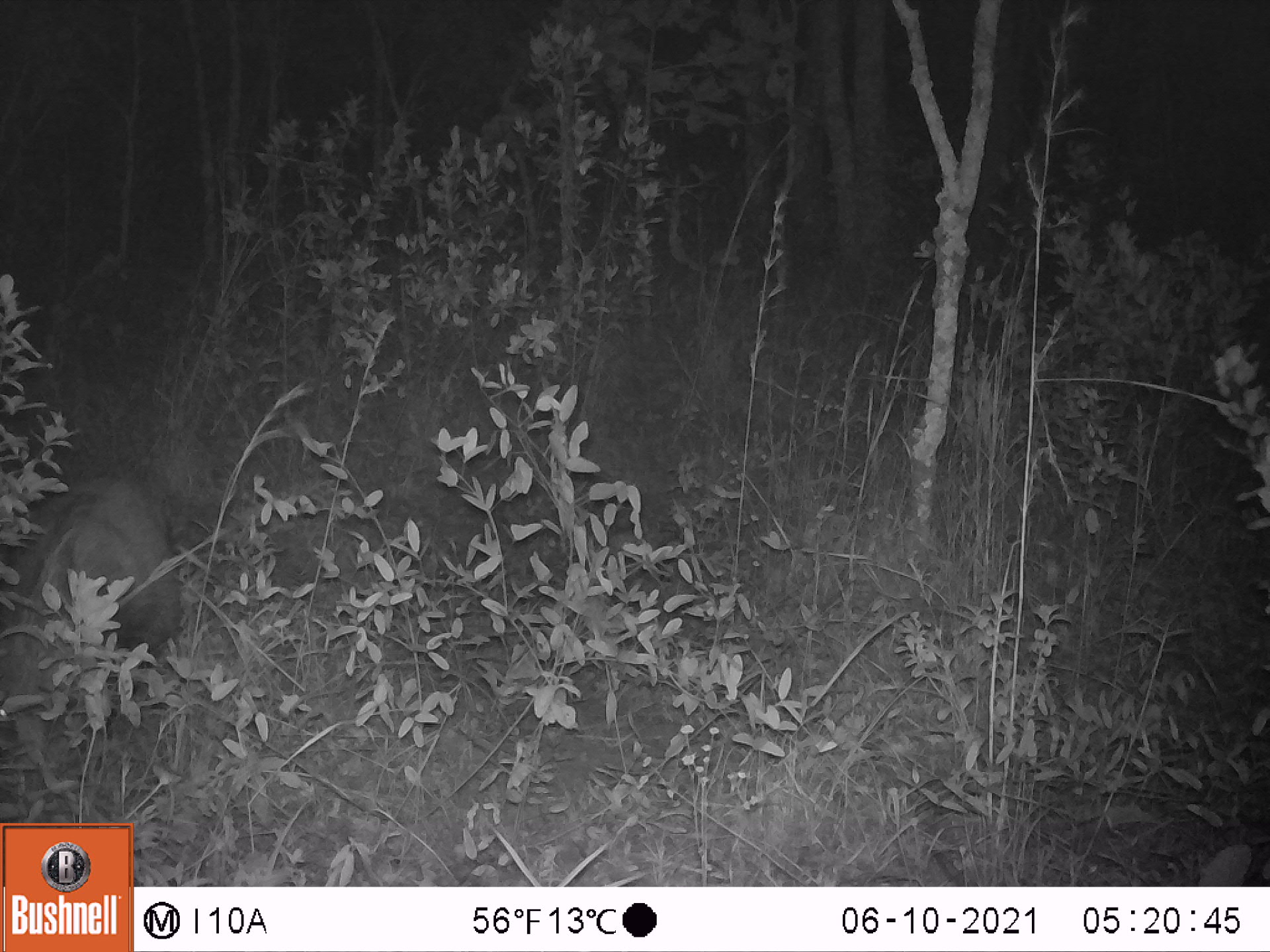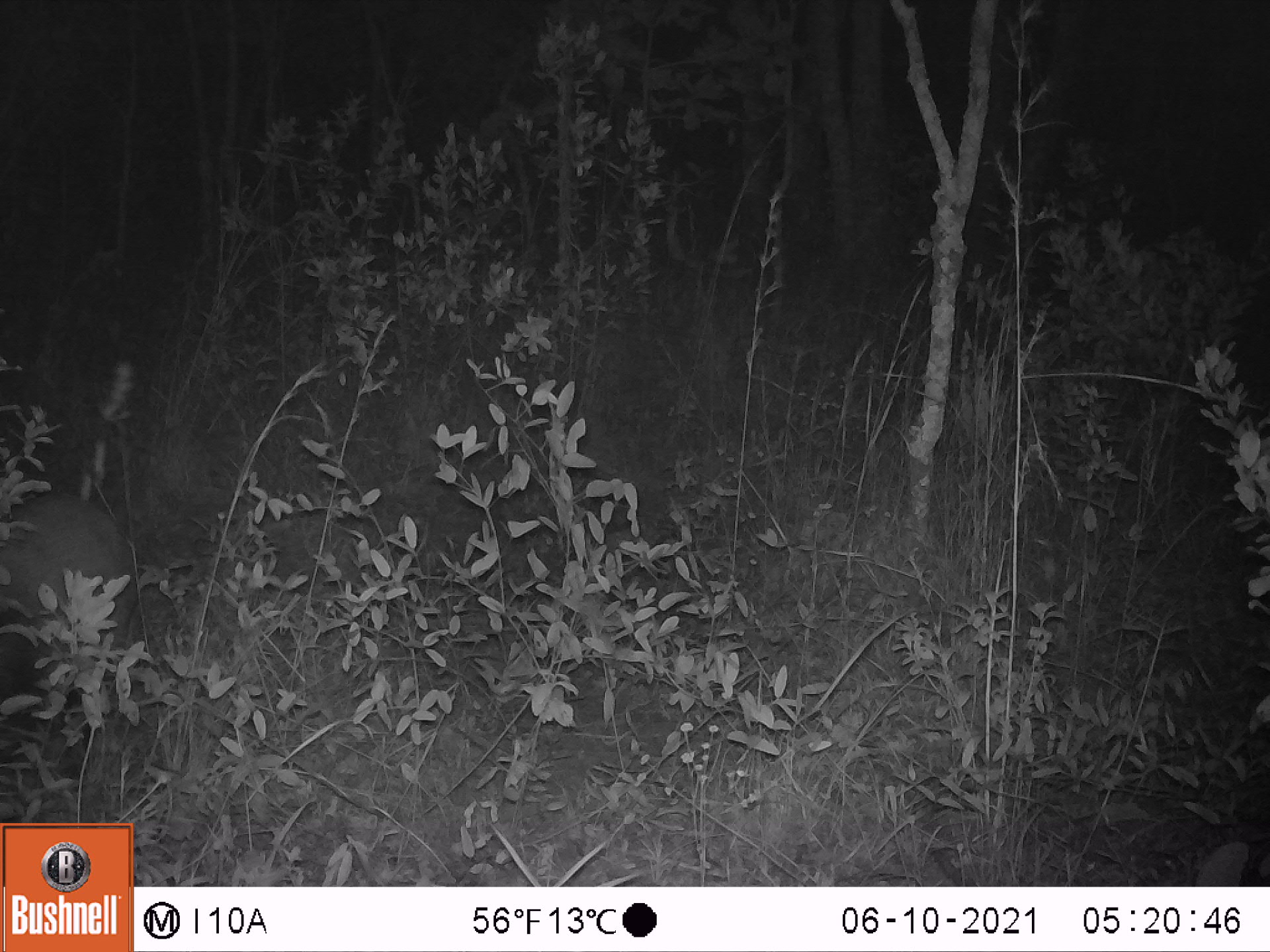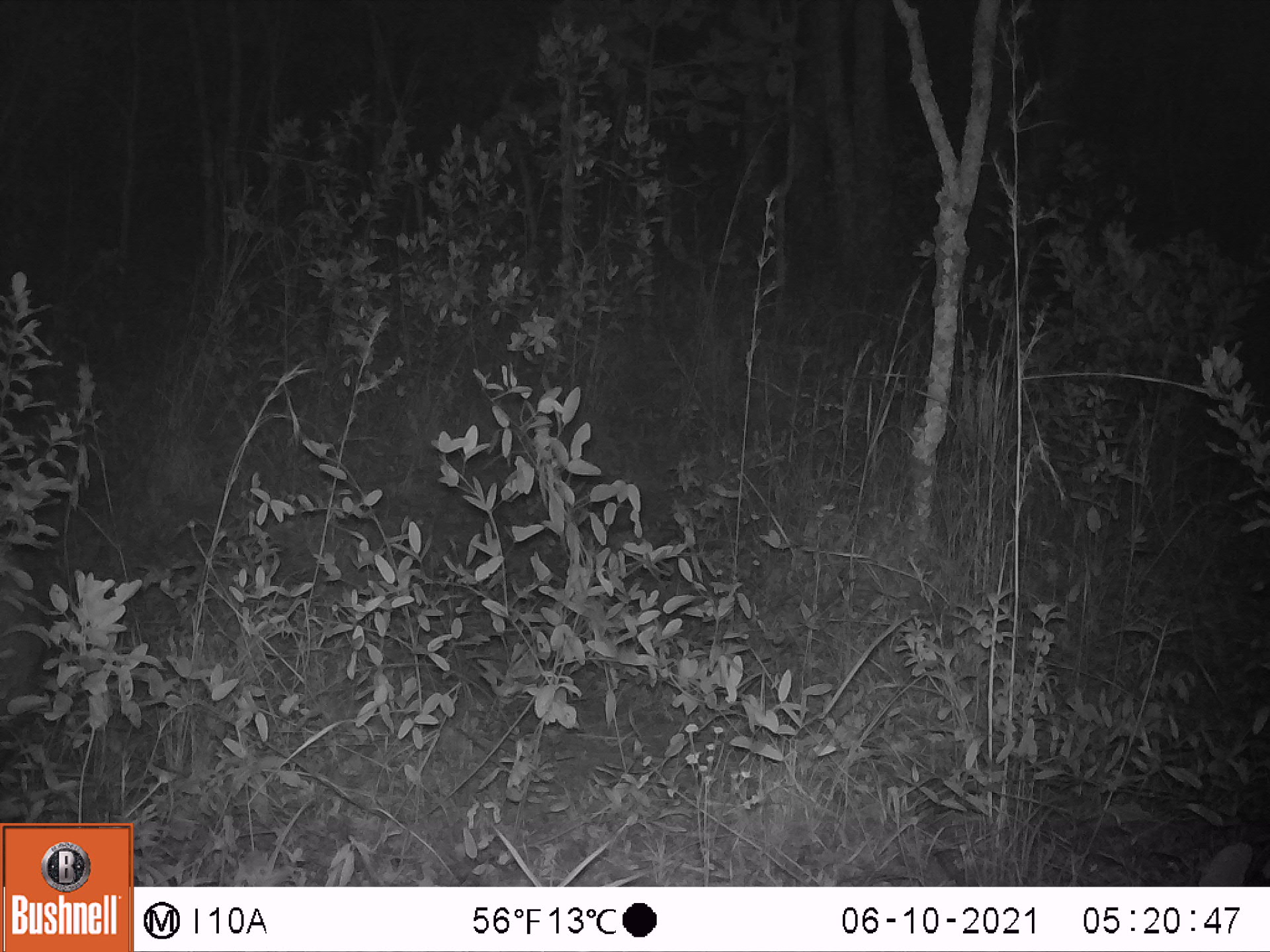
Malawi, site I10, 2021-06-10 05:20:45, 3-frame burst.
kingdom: Animalia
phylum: Chordata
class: Mammalia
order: Artiodactyla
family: Suidae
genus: Potamochoerus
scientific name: Potamochoerus larvatus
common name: bushpig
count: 1